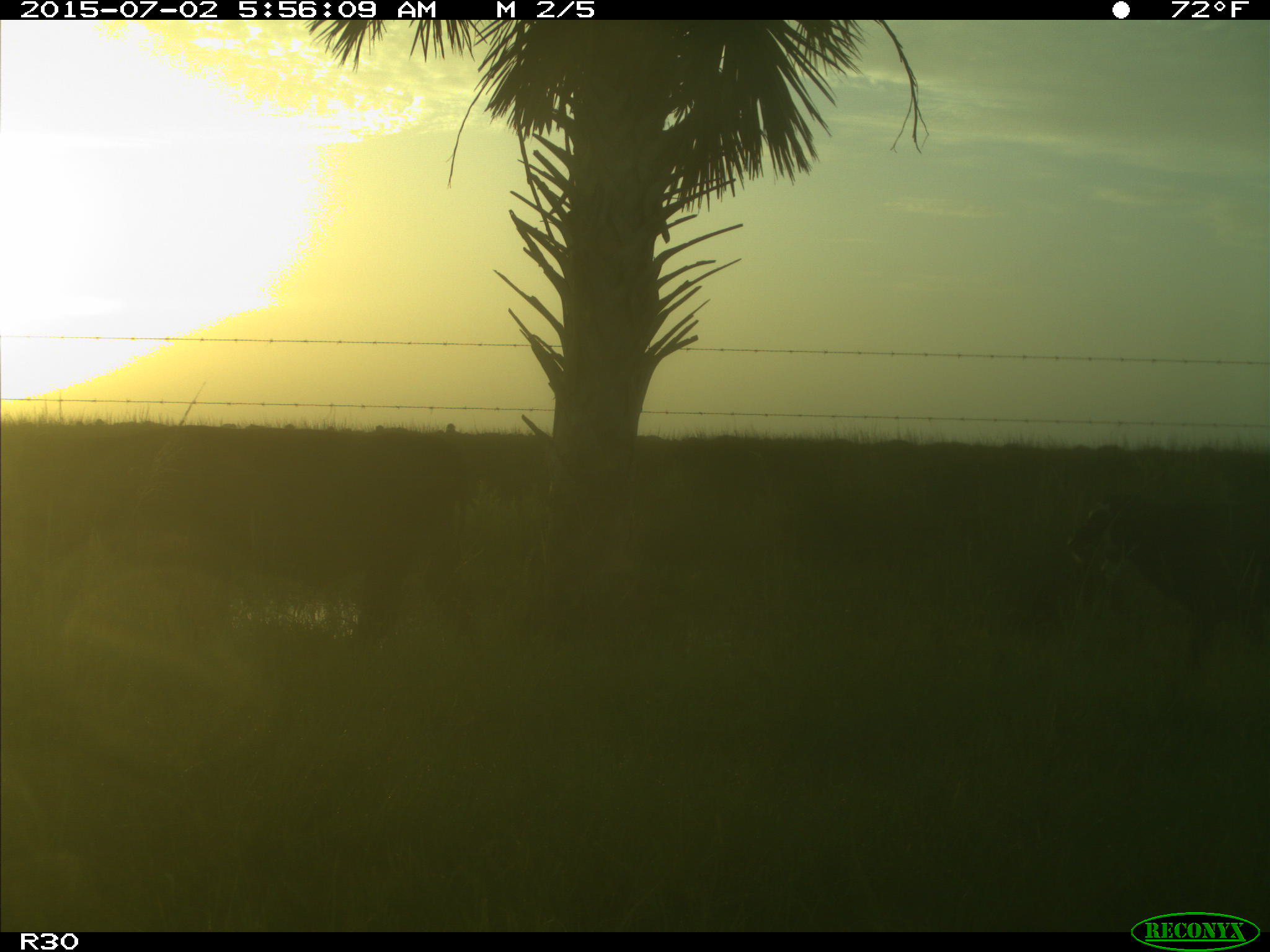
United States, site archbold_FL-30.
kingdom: Animalia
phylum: Chordata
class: Mammalia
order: Artiodactyla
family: Bovidae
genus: Bos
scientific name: Bos taurus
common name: domestic cow